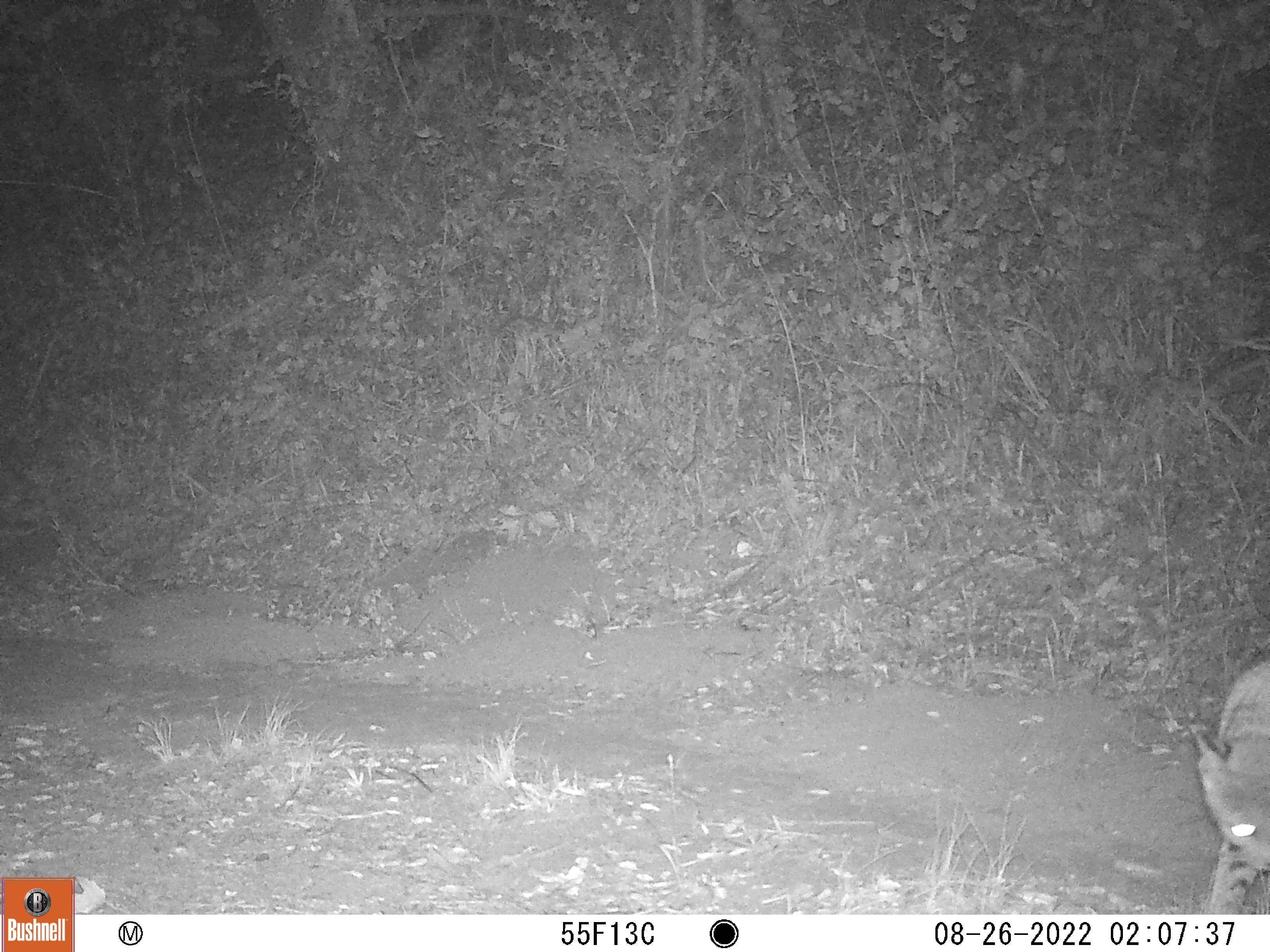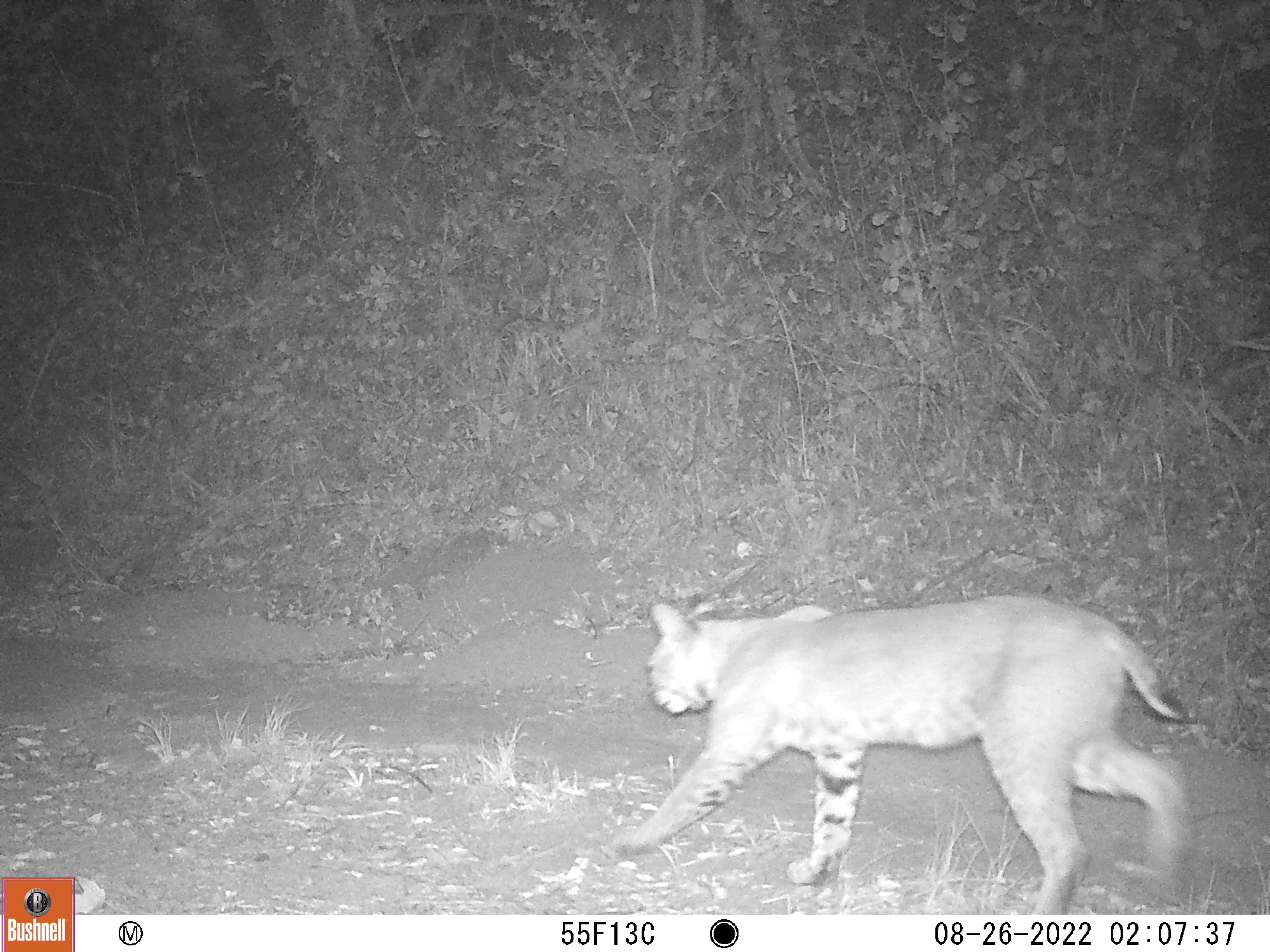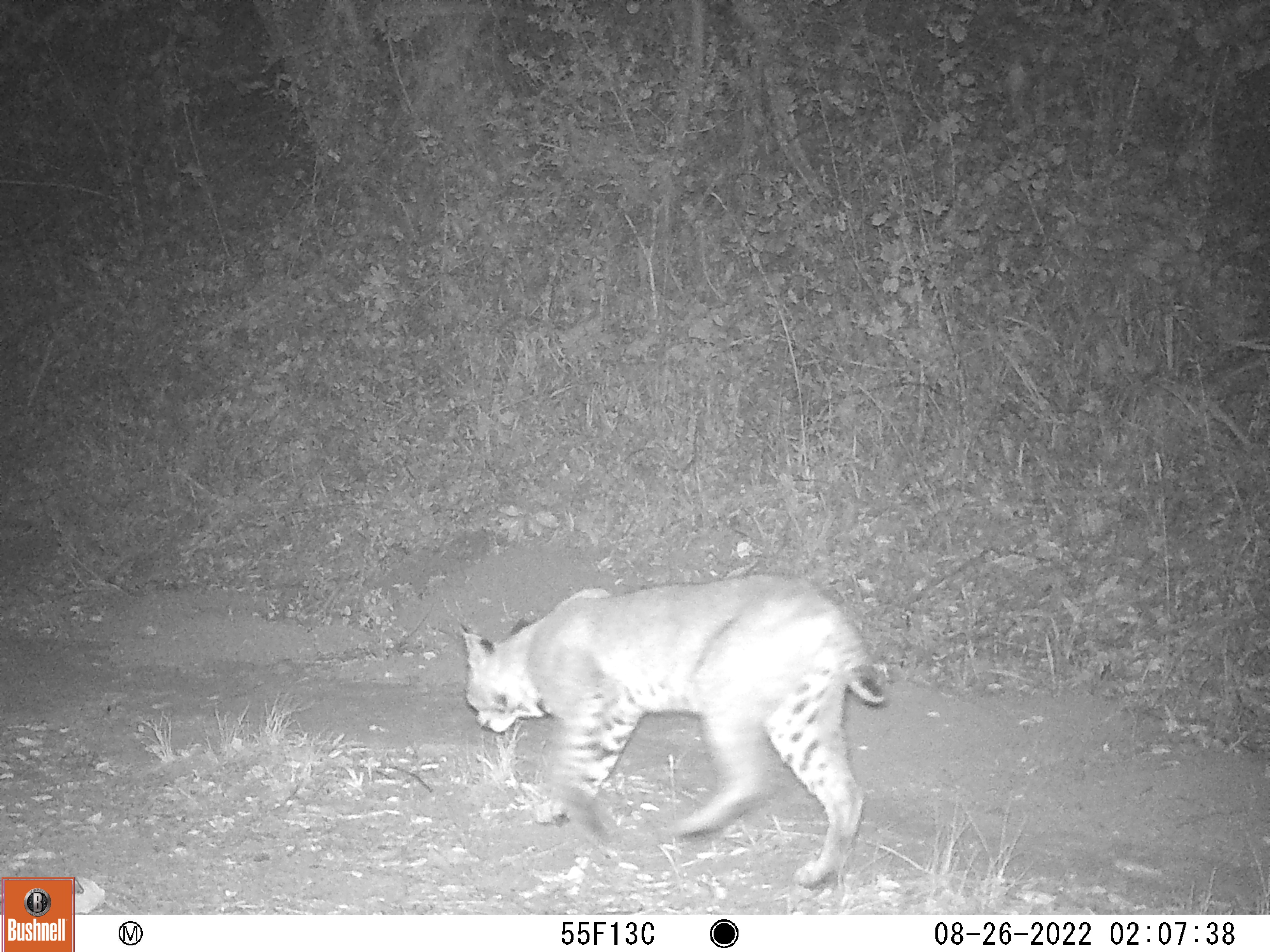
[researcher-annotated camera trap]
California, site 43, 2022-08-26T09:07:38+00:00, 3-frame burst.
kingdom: Animalia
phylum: Chordata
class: Mammalia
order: Carnivora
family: Felidae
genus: Lynx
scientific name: Lynx rufus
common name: bobcat